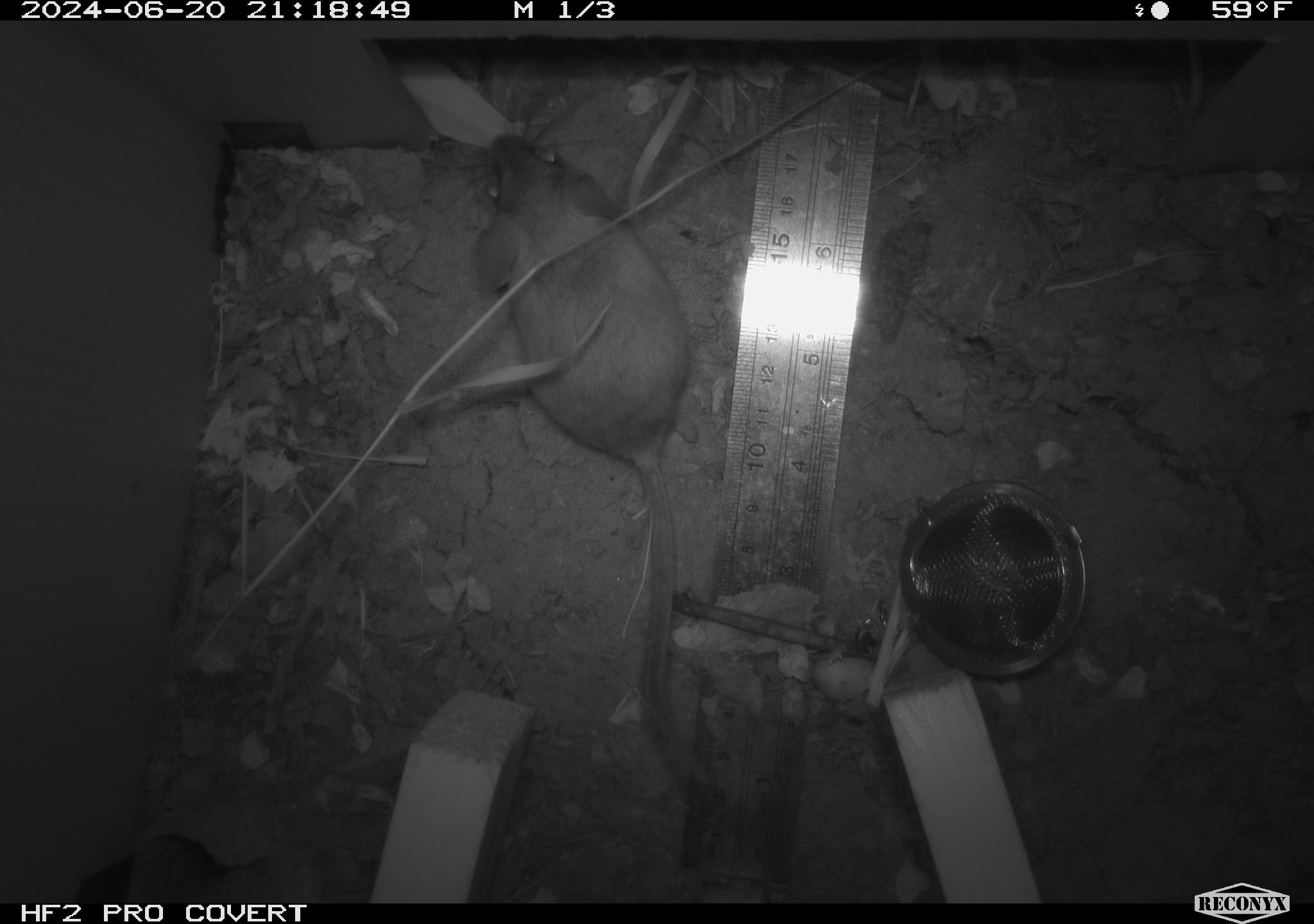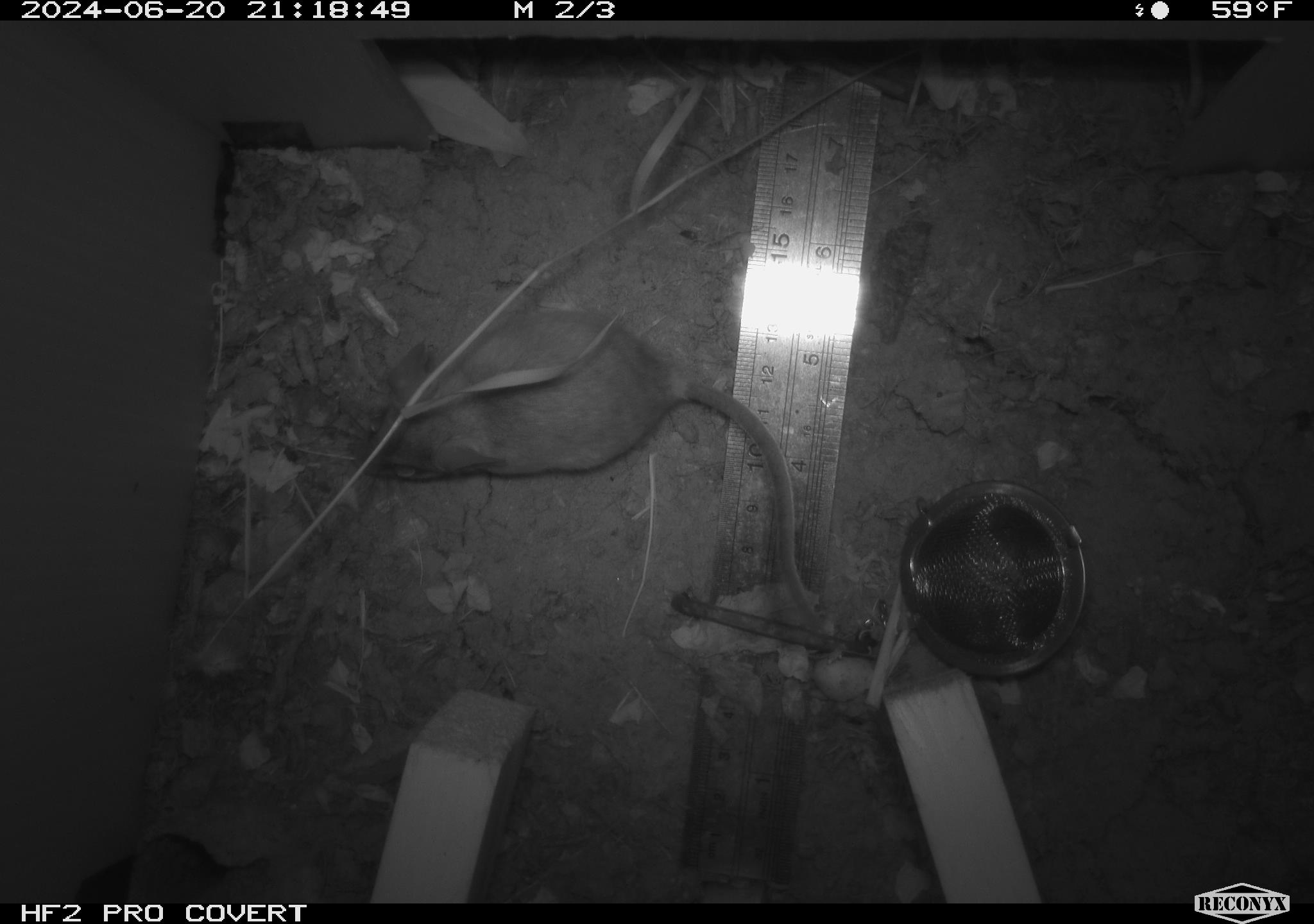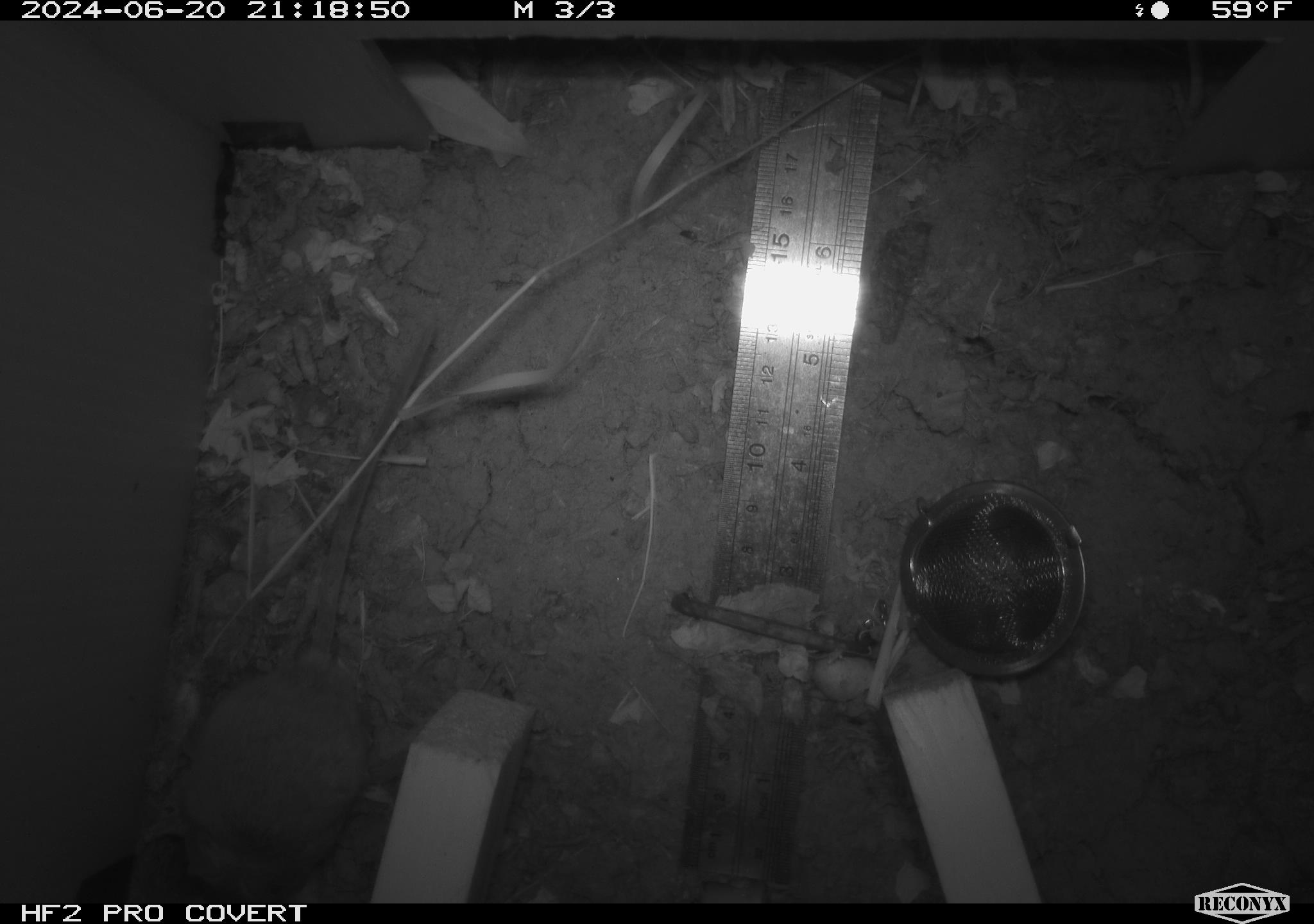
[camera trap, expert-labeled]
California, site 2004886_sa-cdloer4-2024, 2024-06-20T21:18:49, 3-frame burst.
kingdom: Animalia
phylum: Chordata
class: Mammalia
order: Rodentia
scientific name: Rodentia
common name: rodent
Rodent (Rodentia).